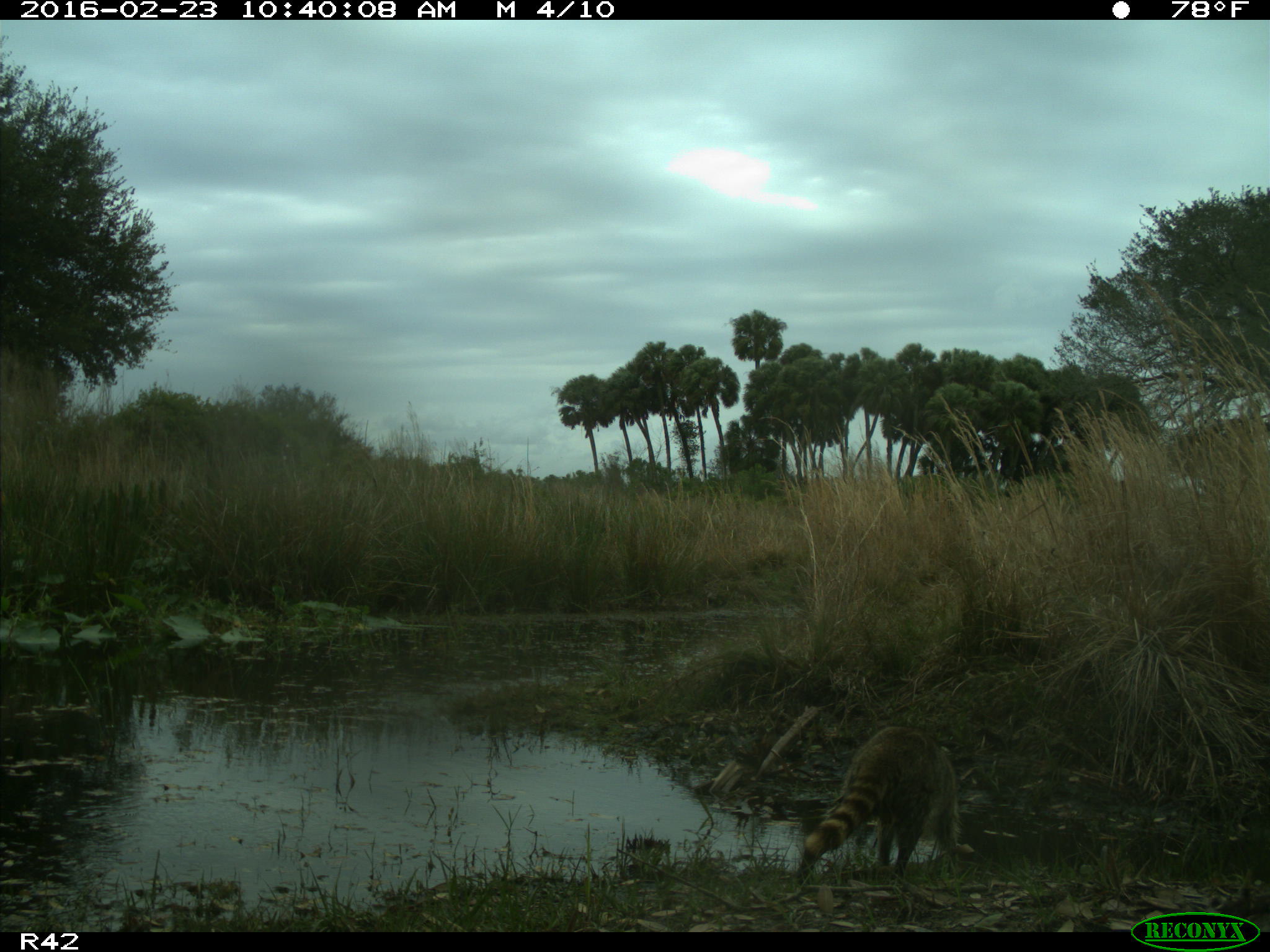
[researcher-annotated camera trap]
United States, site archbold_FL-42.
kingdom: Animalia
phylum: Chordata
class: Mammalia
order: Carnivora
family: Procyonidae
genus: Procyon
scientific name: Procyon lotor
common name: common raccoon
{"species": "Procyon lotor (common raccoon)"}